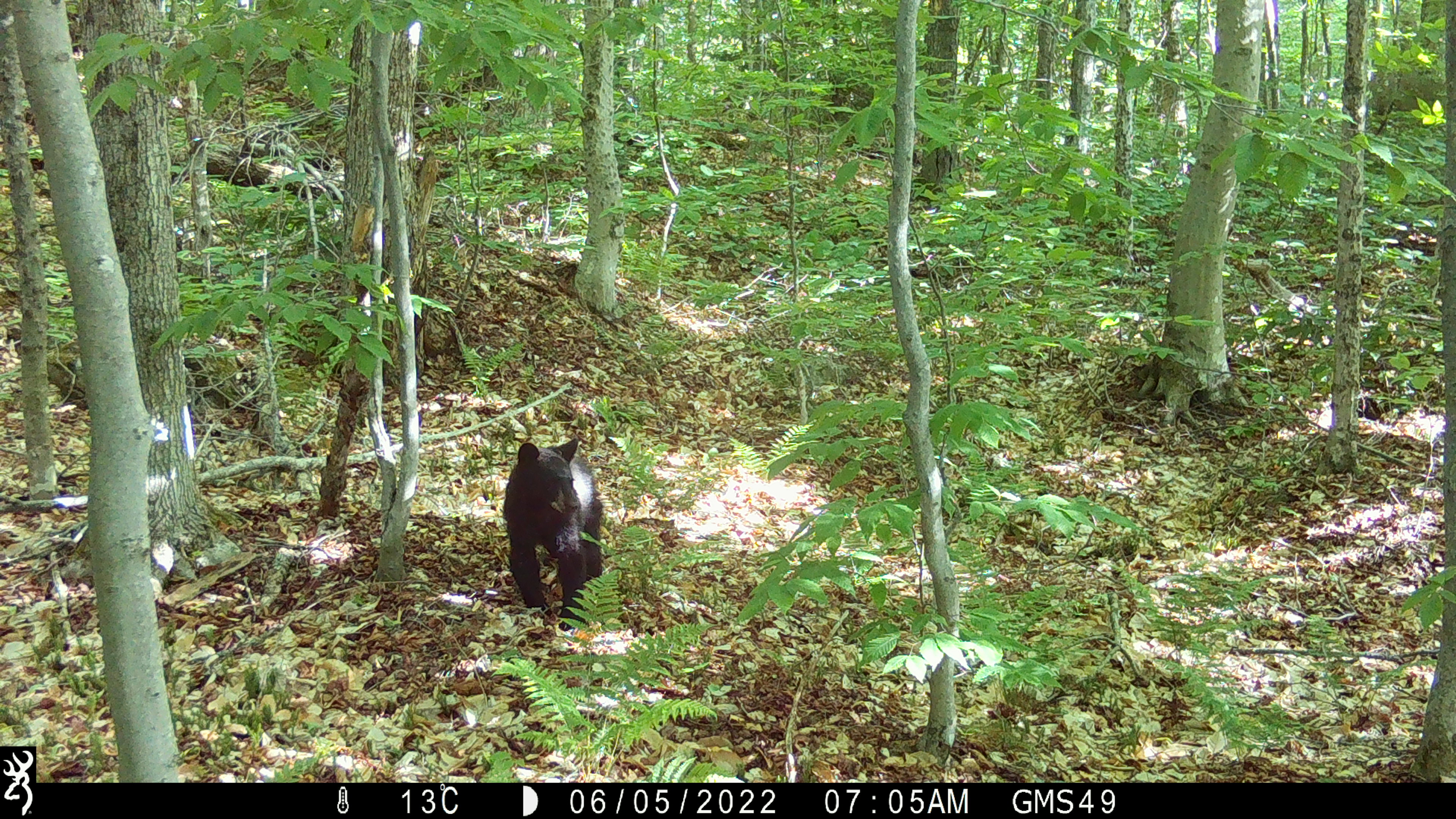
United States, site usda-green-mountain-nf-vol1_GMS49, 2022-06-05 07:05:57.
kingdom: Animalia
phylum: Chordata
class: Mammalia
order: Carnivora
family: Ursidae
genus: Ursus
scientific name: Ursus americanus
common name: black bear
Black bear (Ursus americanus).